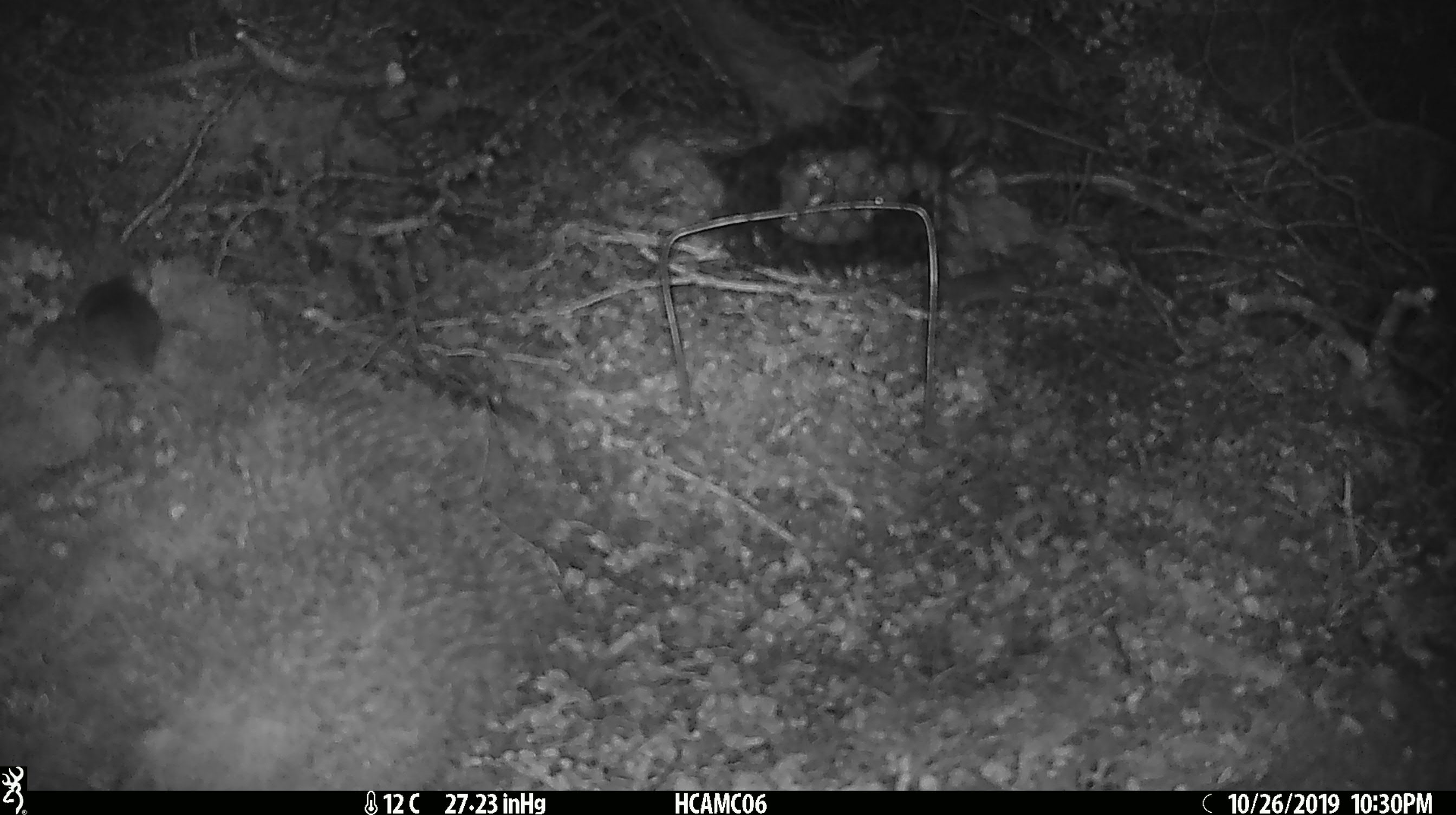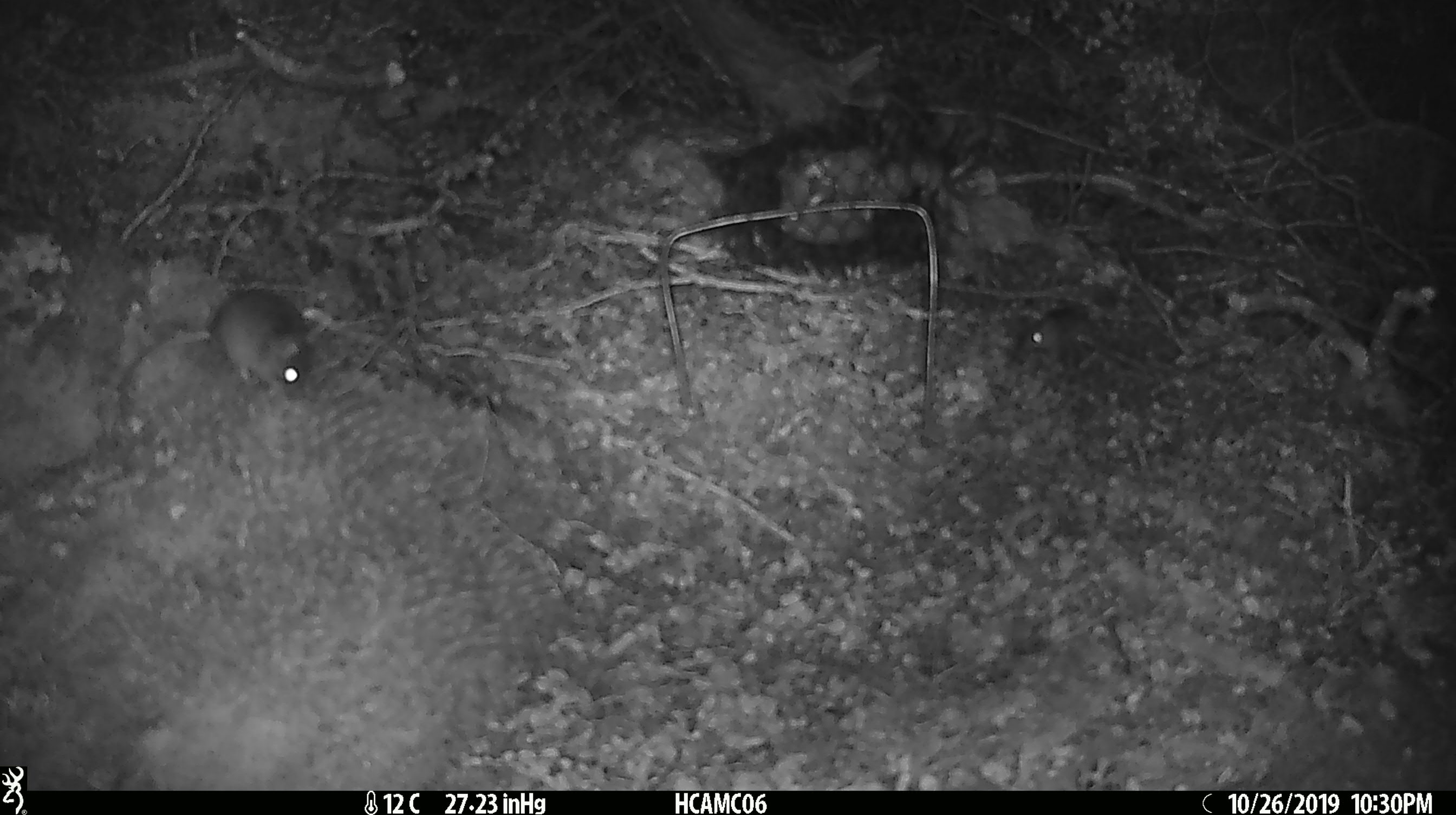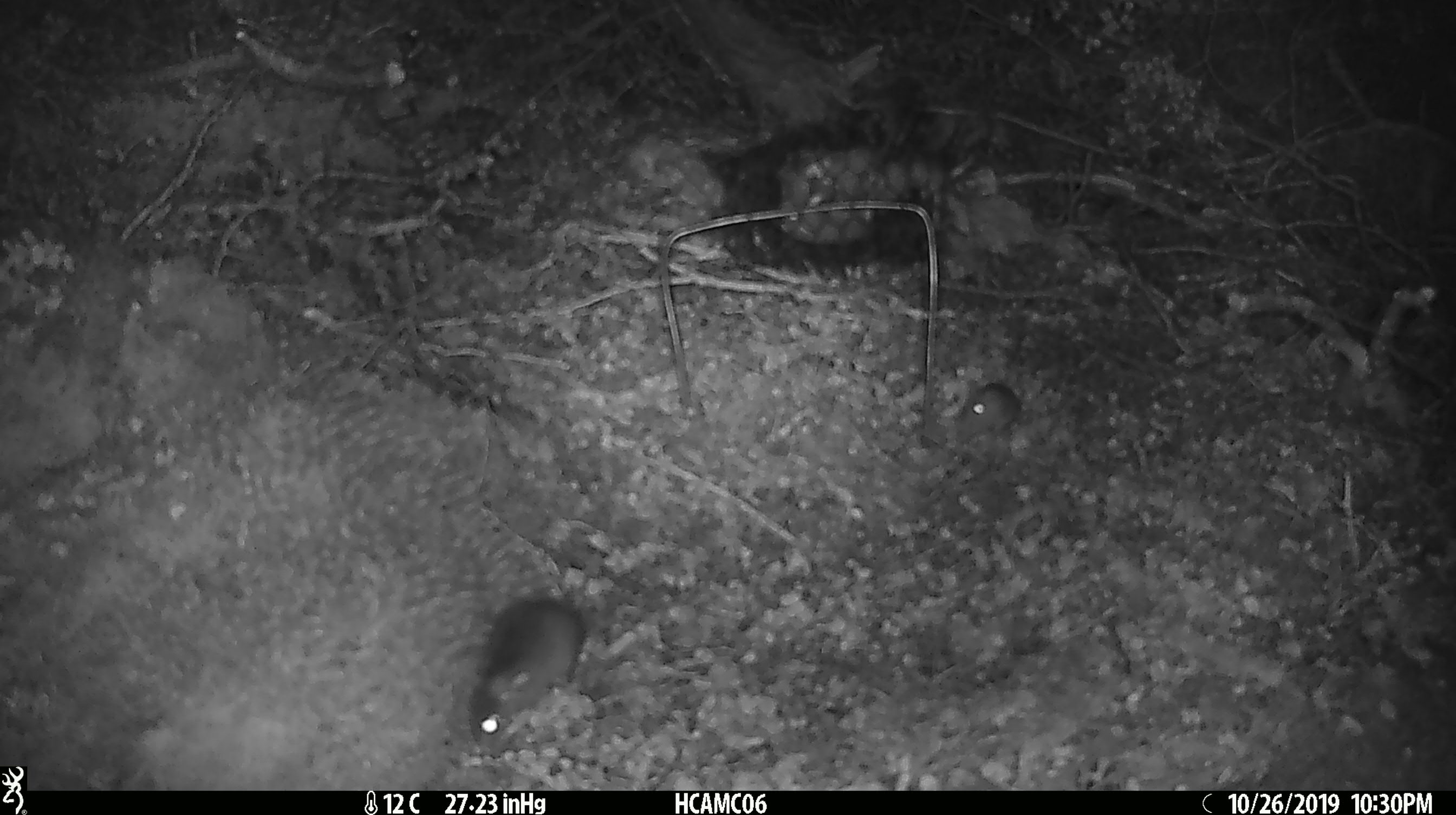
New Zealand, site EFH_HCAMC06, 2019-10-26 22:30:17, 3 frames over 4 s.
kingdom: Animalia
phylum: Chordata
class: Mammalia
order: Rodentia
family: Muridae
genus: Mus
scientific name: Mus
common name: mouse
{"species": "mouse (Mus)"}